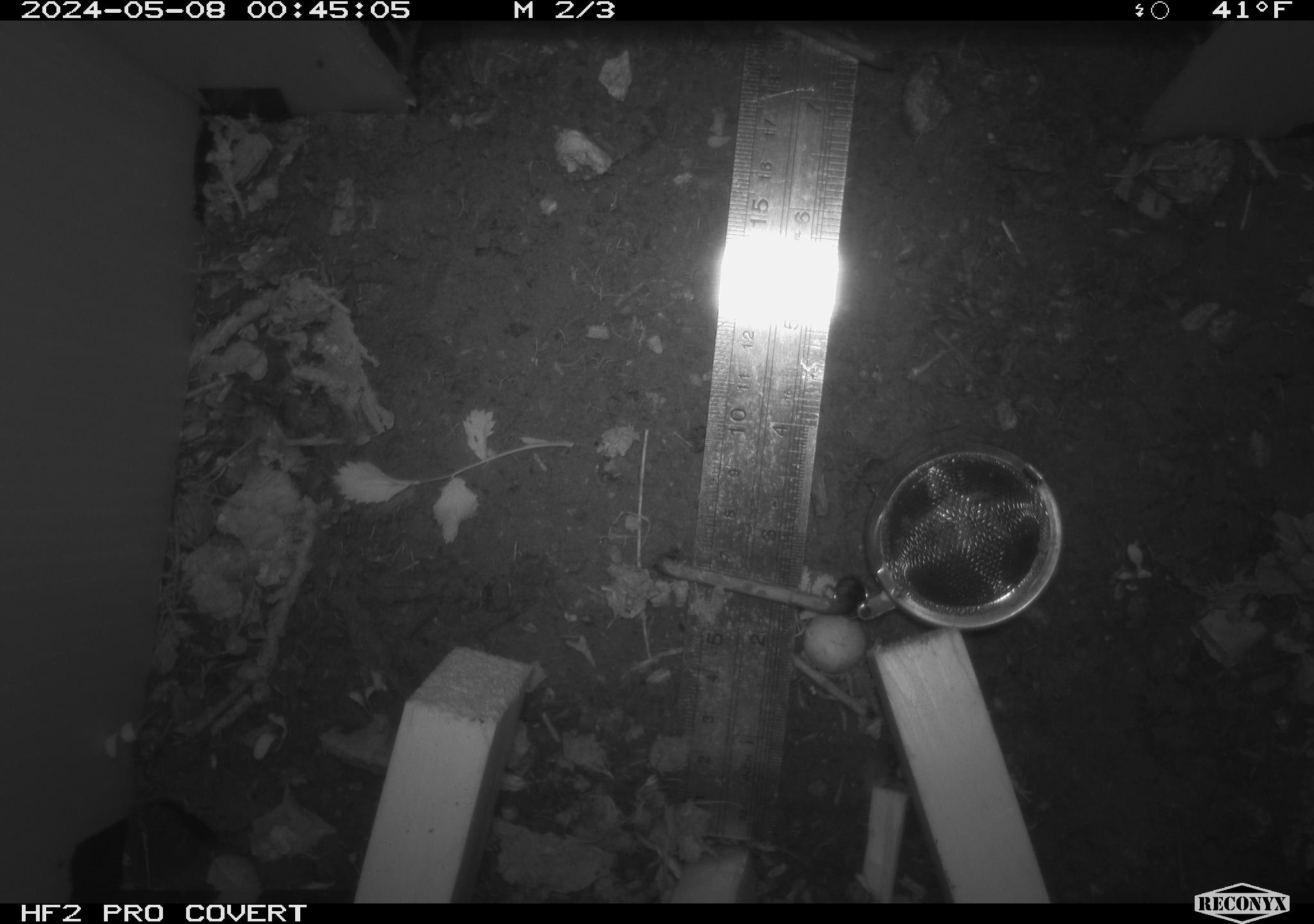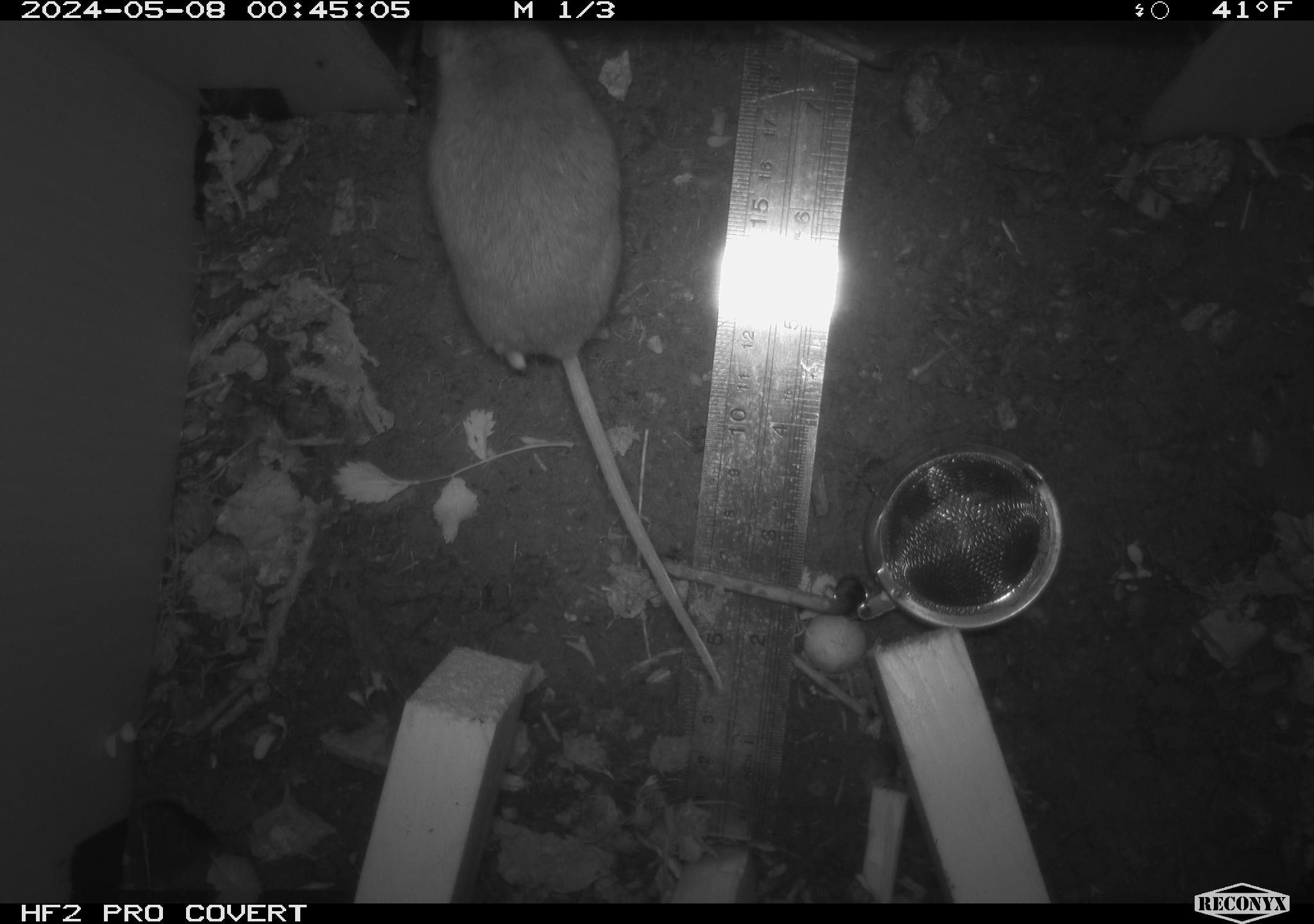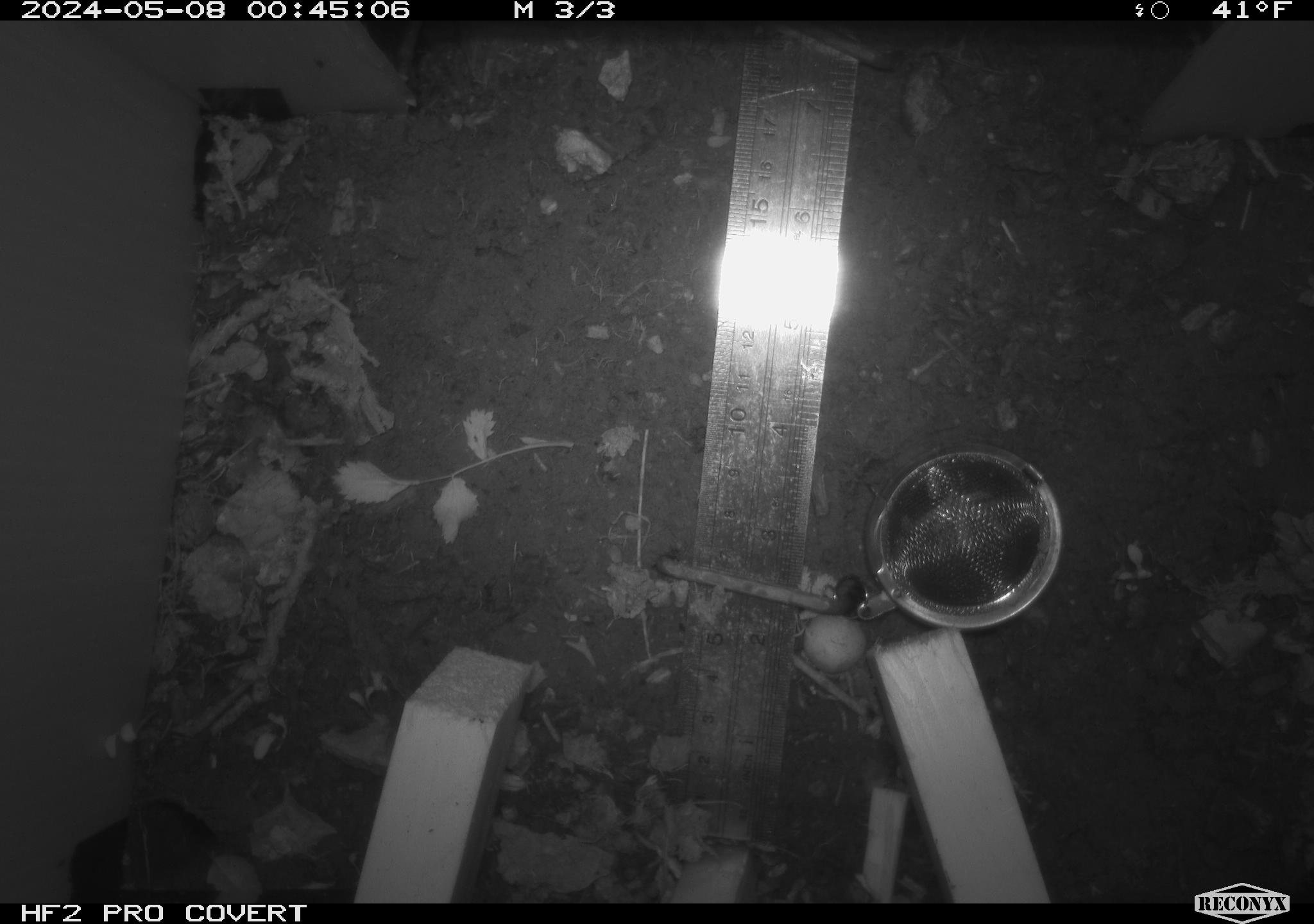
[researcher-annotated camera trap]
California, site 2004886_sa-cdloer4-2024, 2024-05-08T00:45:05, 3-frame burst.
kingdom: Animalia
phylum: Chordata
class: Mammalia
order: Rodentia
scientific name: Rodentia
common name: mouse species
Mouse species (Rodentia).